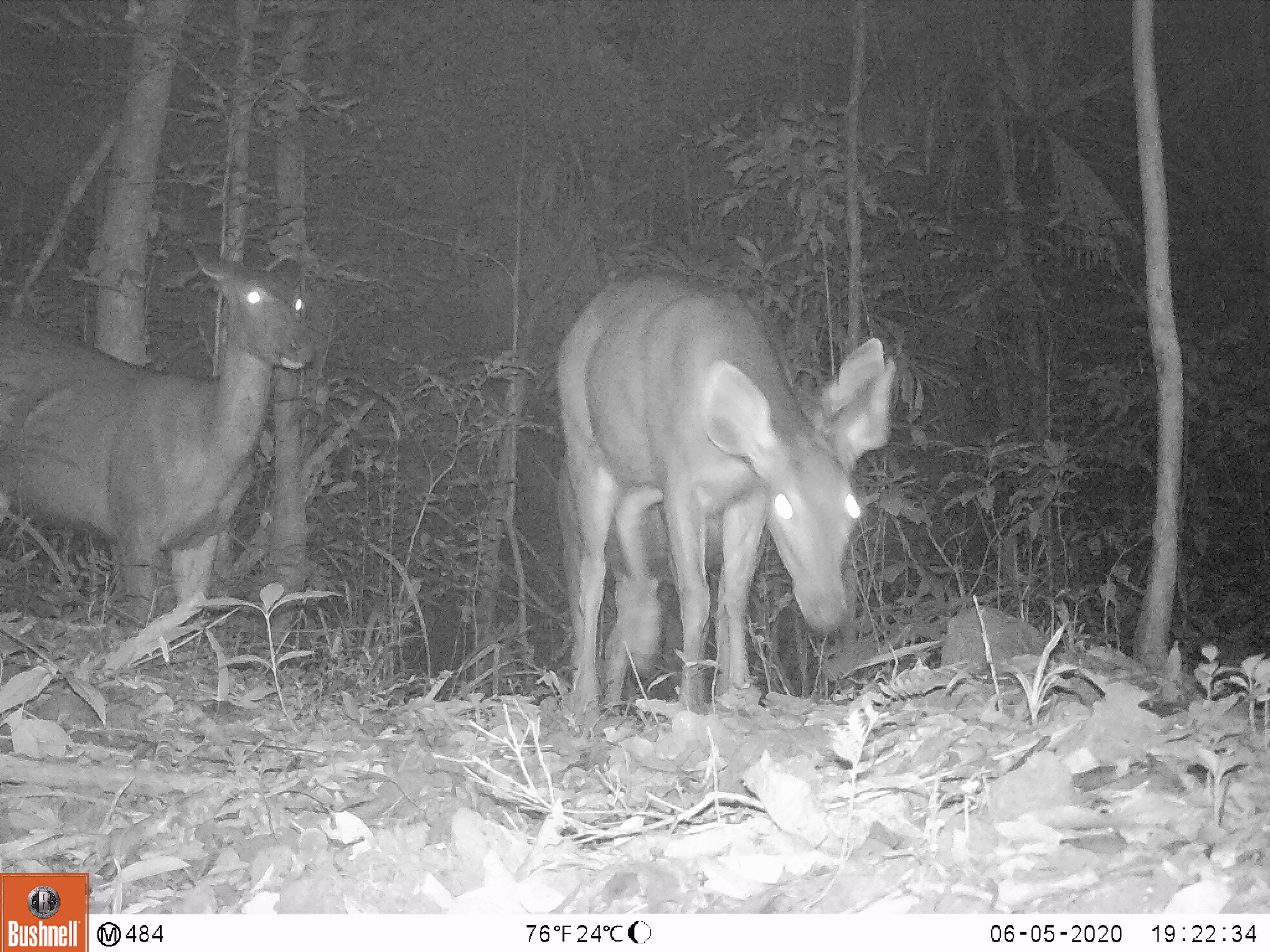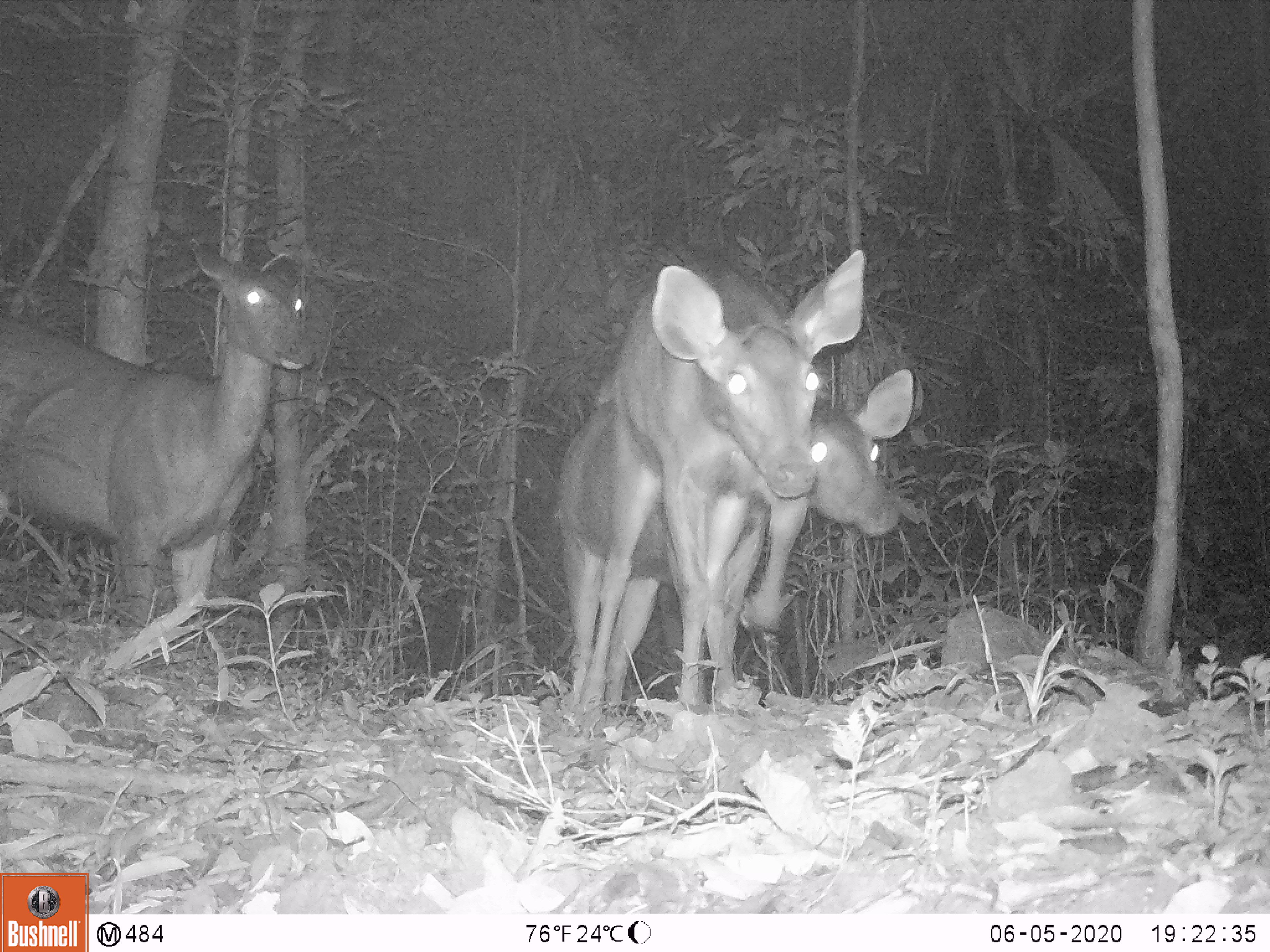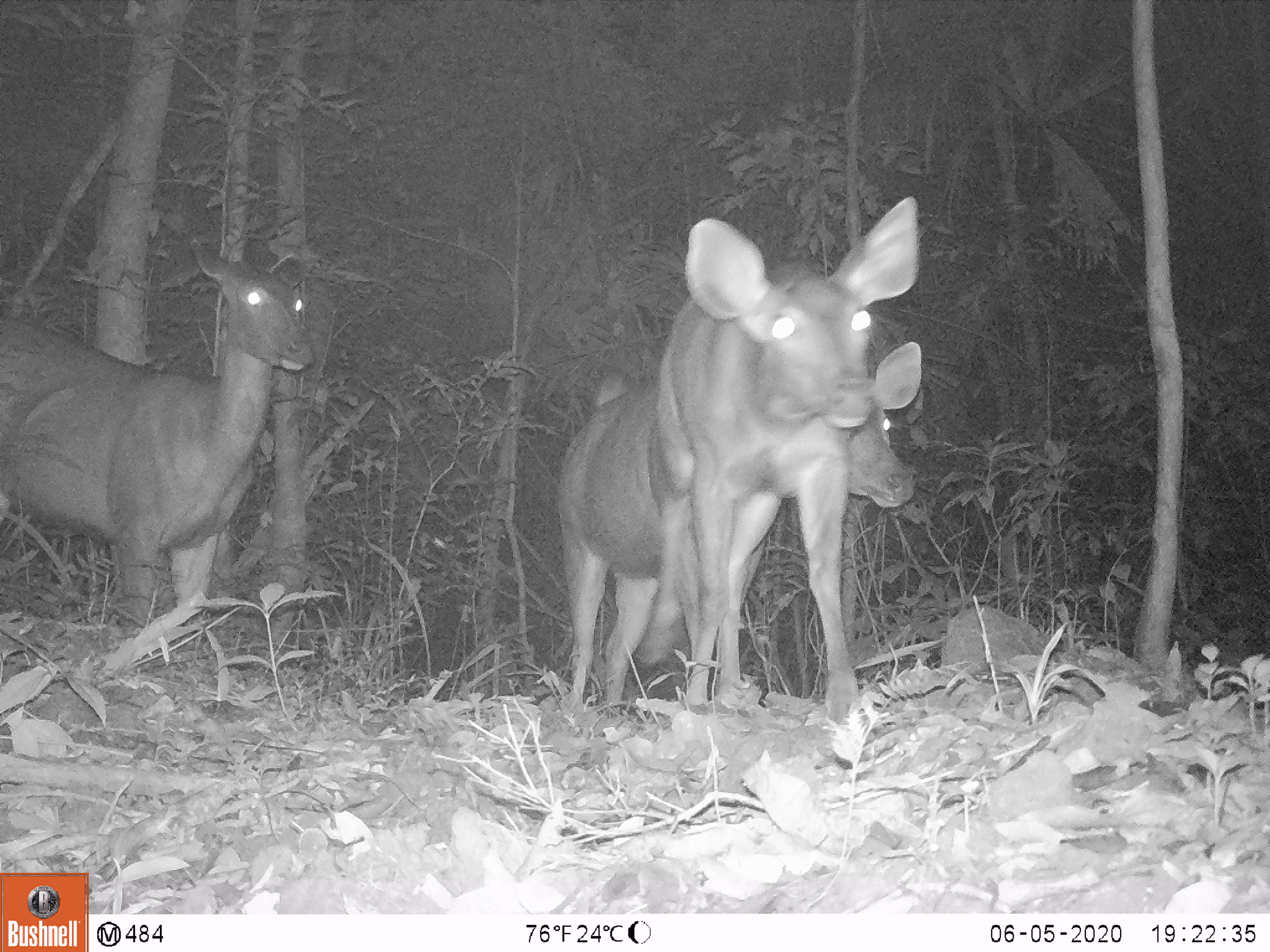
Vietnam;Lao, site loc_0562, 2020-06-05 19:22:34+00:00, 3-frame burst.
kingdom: Animalia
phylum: Chordata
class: Mammalia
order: Artiodactyla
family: Cervidae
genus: Rusa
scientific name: Rusa unicolor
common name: sambar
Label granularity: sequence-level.